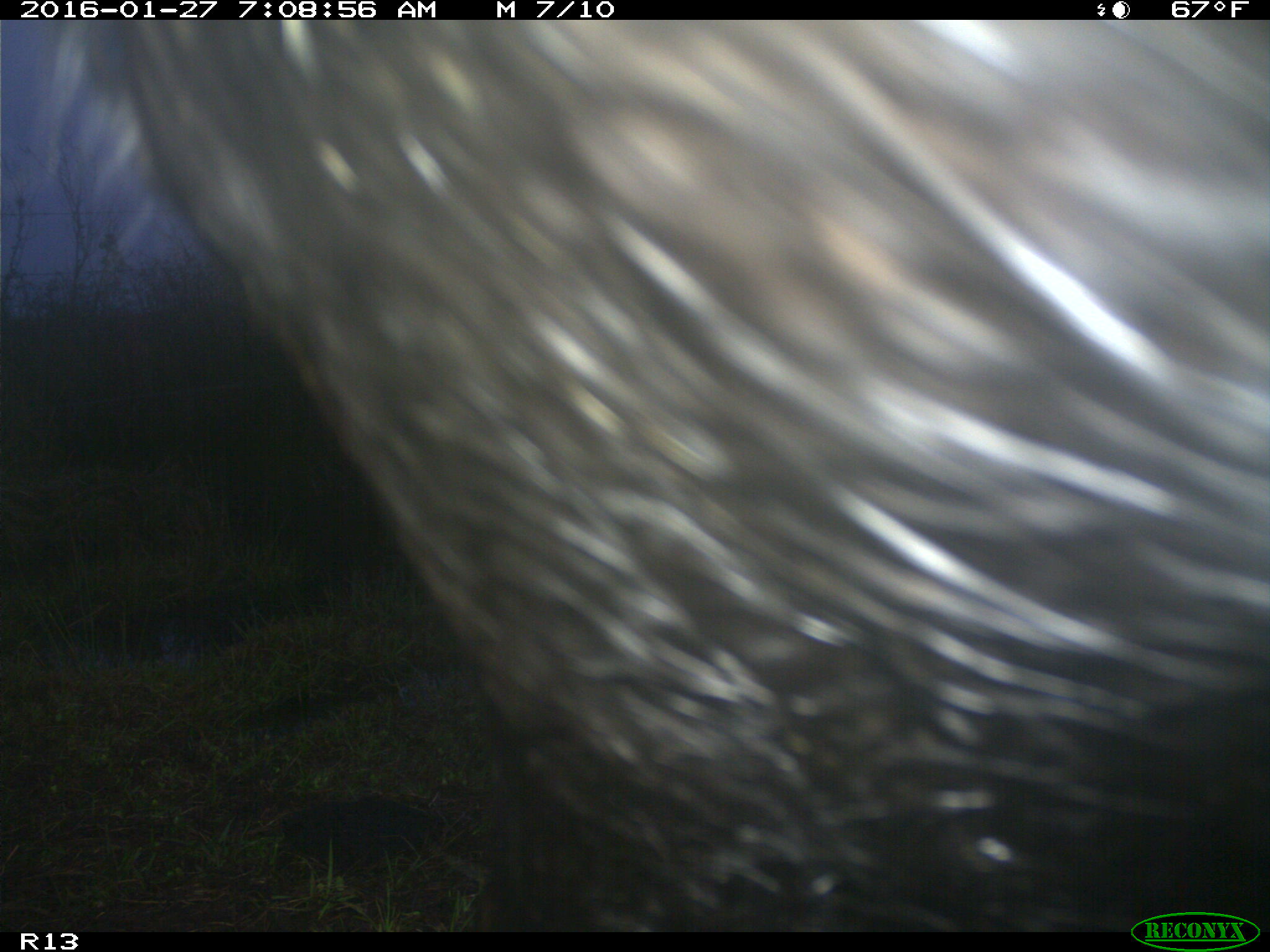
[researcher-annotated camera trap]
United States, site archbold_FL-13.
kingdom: Animalia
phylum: Chordata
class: Mammalia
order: Artiodactyla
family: Bovidae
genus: Bos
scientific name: Bos taurus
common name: domestic cow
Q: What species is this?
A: Bos taurus (domestic cow).